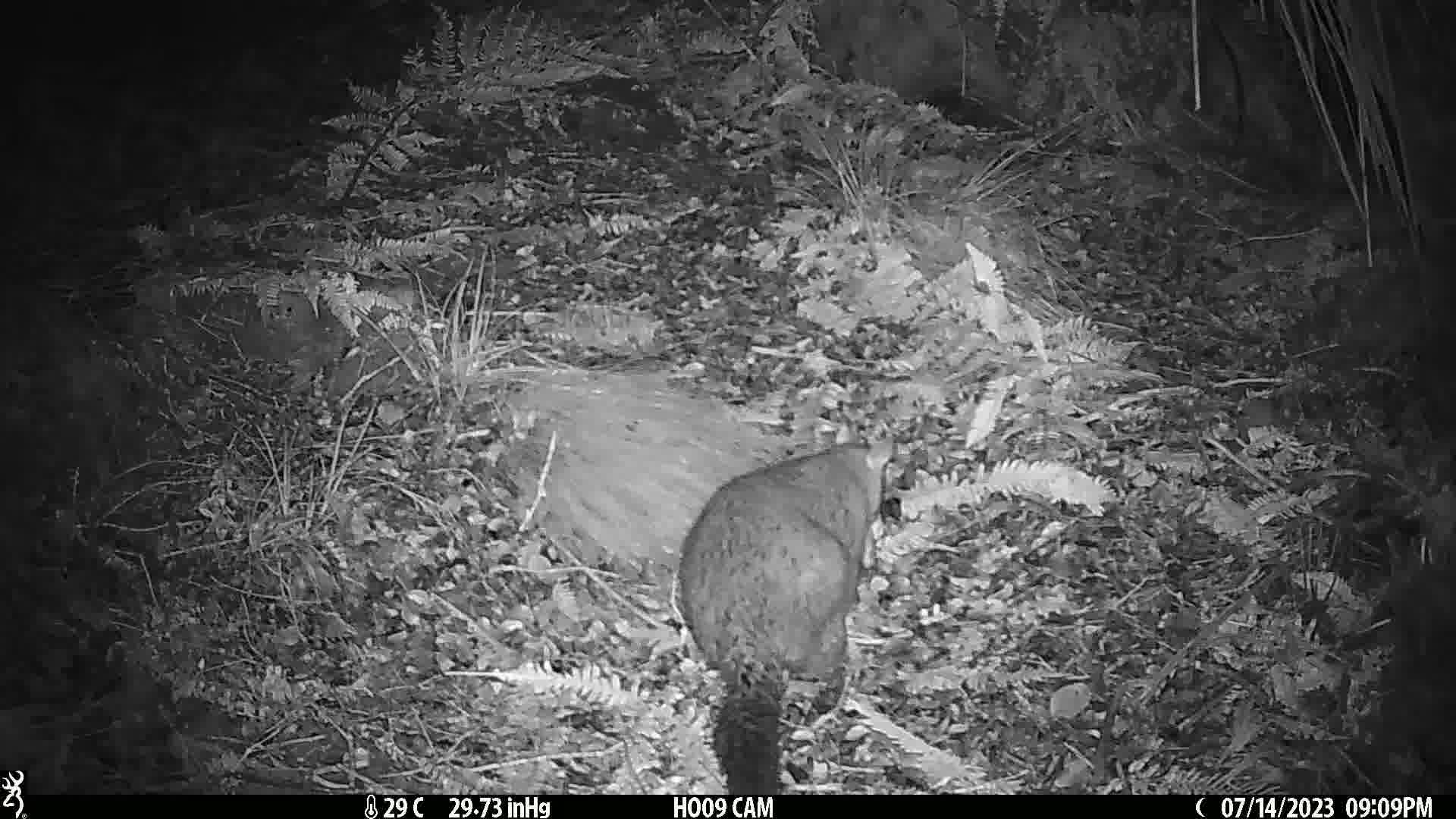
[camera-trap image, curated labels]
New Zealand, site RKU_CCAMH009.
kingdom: Animalia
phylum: Chordata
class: Mammalia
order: Diprotodontia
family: Phalangeridae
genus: Trichosurus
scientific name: Trichosurus vulpecula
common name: common brushtail possum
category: possum